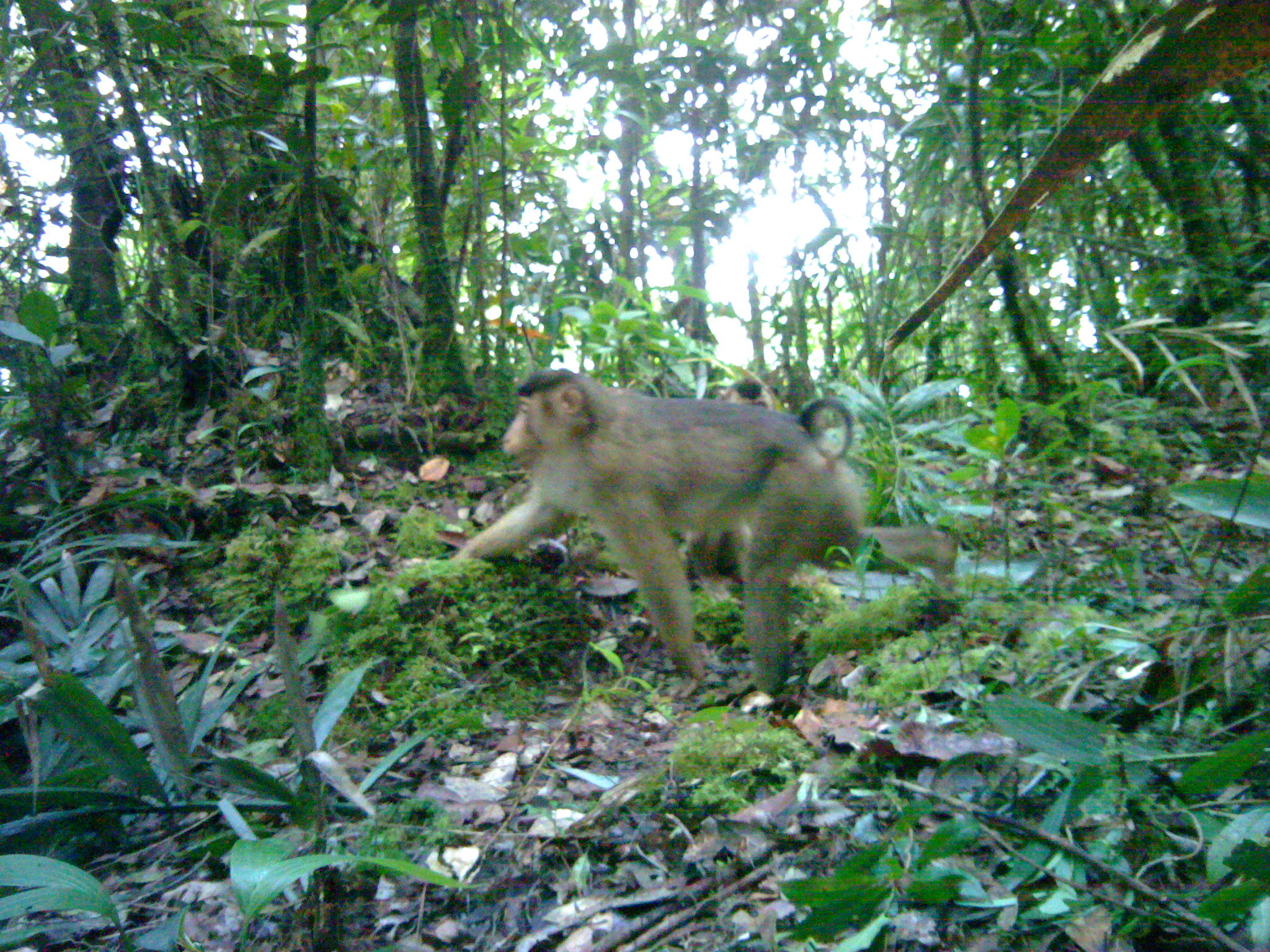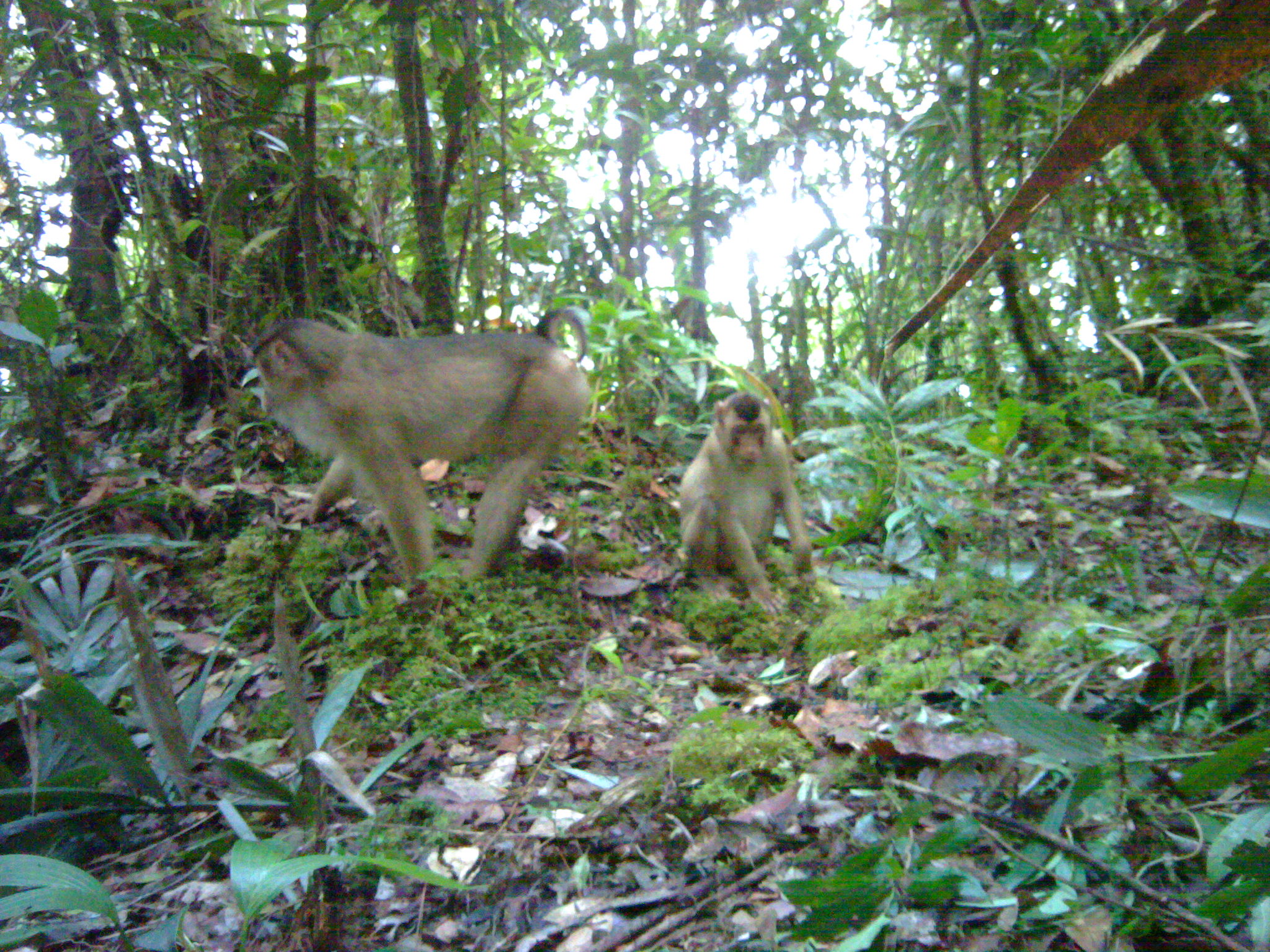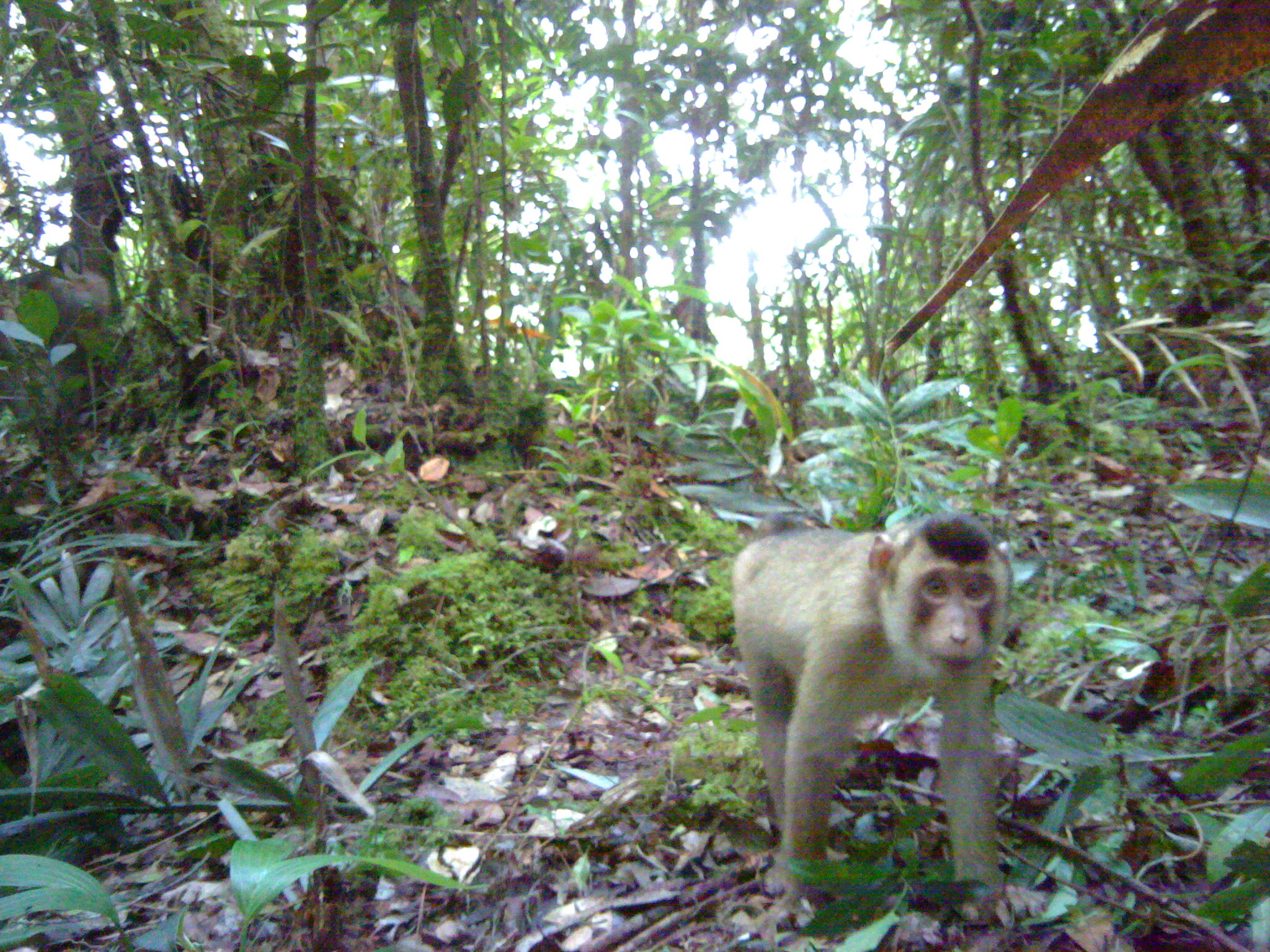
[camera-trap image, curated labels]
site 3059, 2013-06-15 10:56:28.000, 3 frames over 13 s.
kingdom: Animalia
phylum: Chordata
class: Mammalia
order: Primates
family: Cercopithecidae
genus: Macaca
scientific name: Macaca nemestrina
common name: southern pig-tailed macaque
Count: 2.